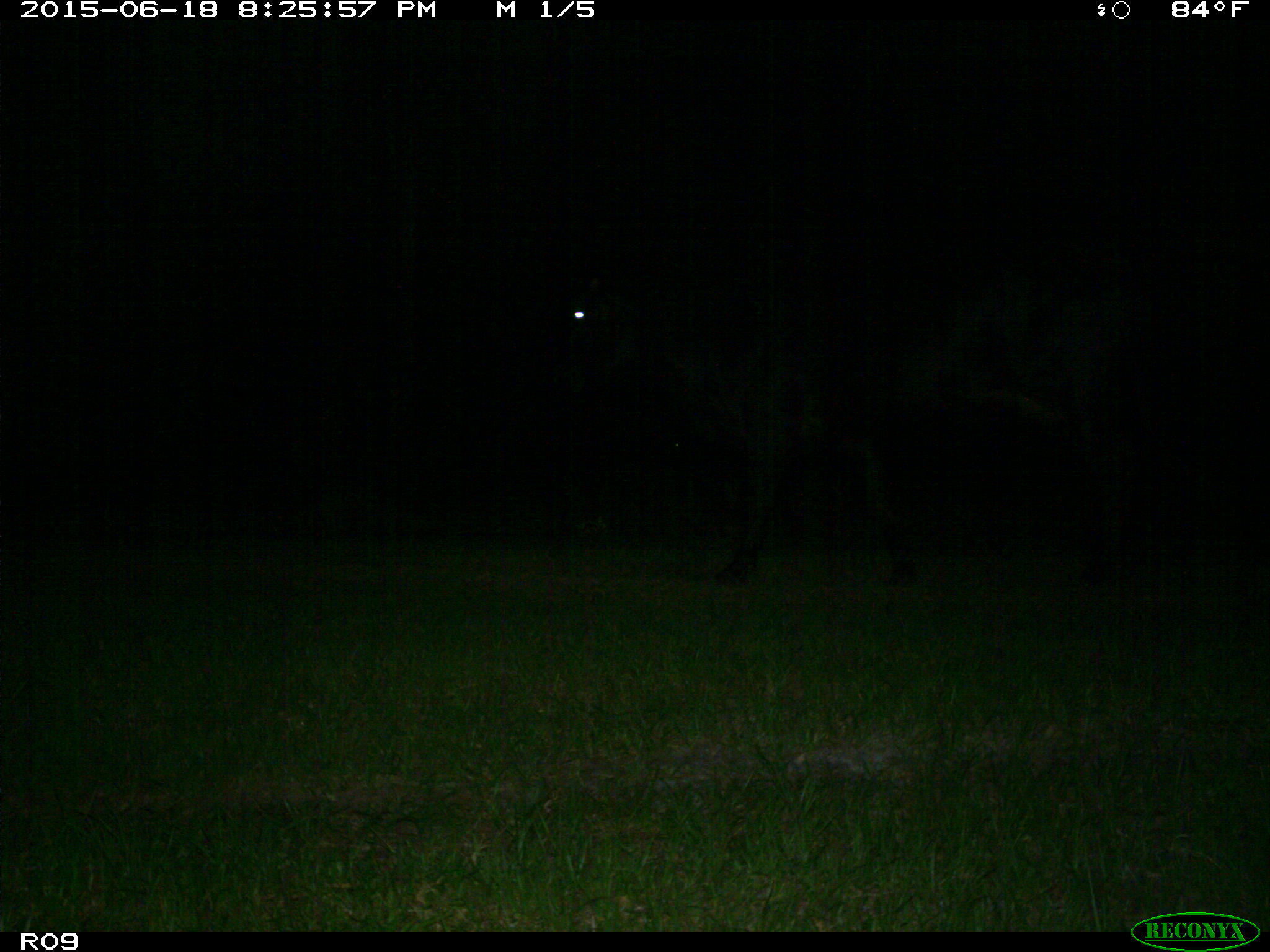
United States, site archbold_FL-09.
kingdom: Animalia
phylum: Chordata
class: Mammalia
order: Artiodactyla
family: Bovidae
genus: Bos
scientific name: Bos taurus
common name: domestic cow